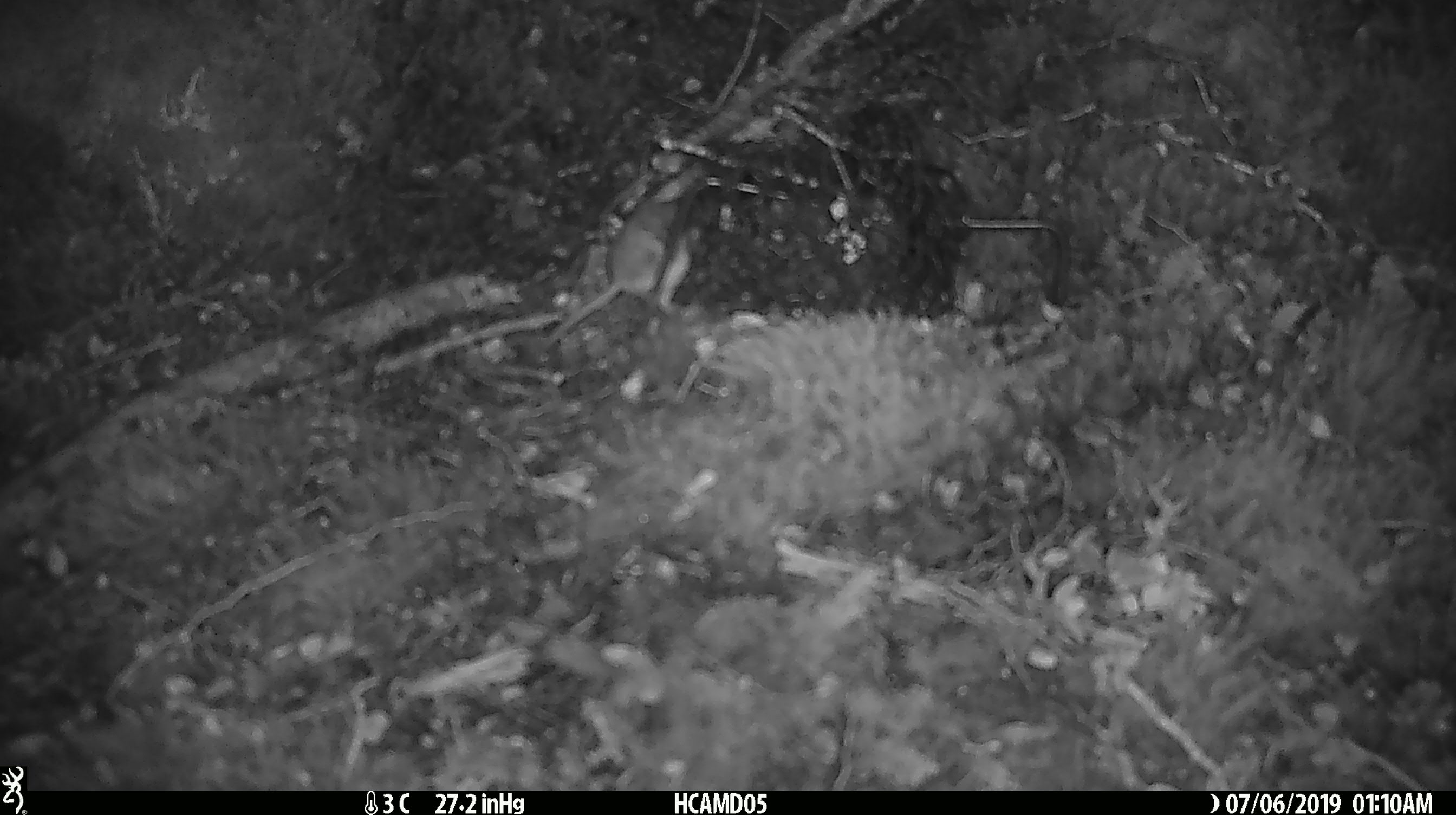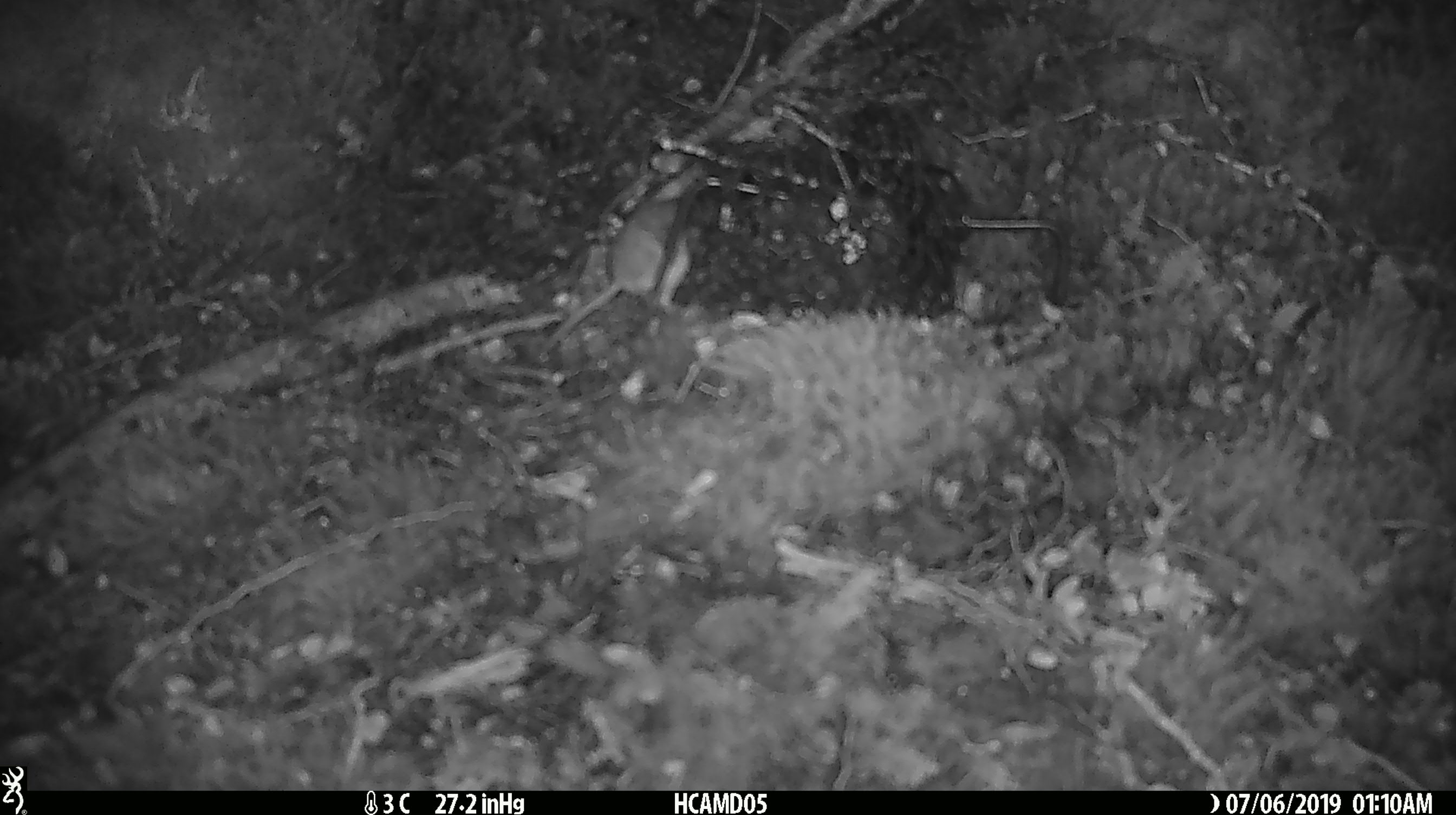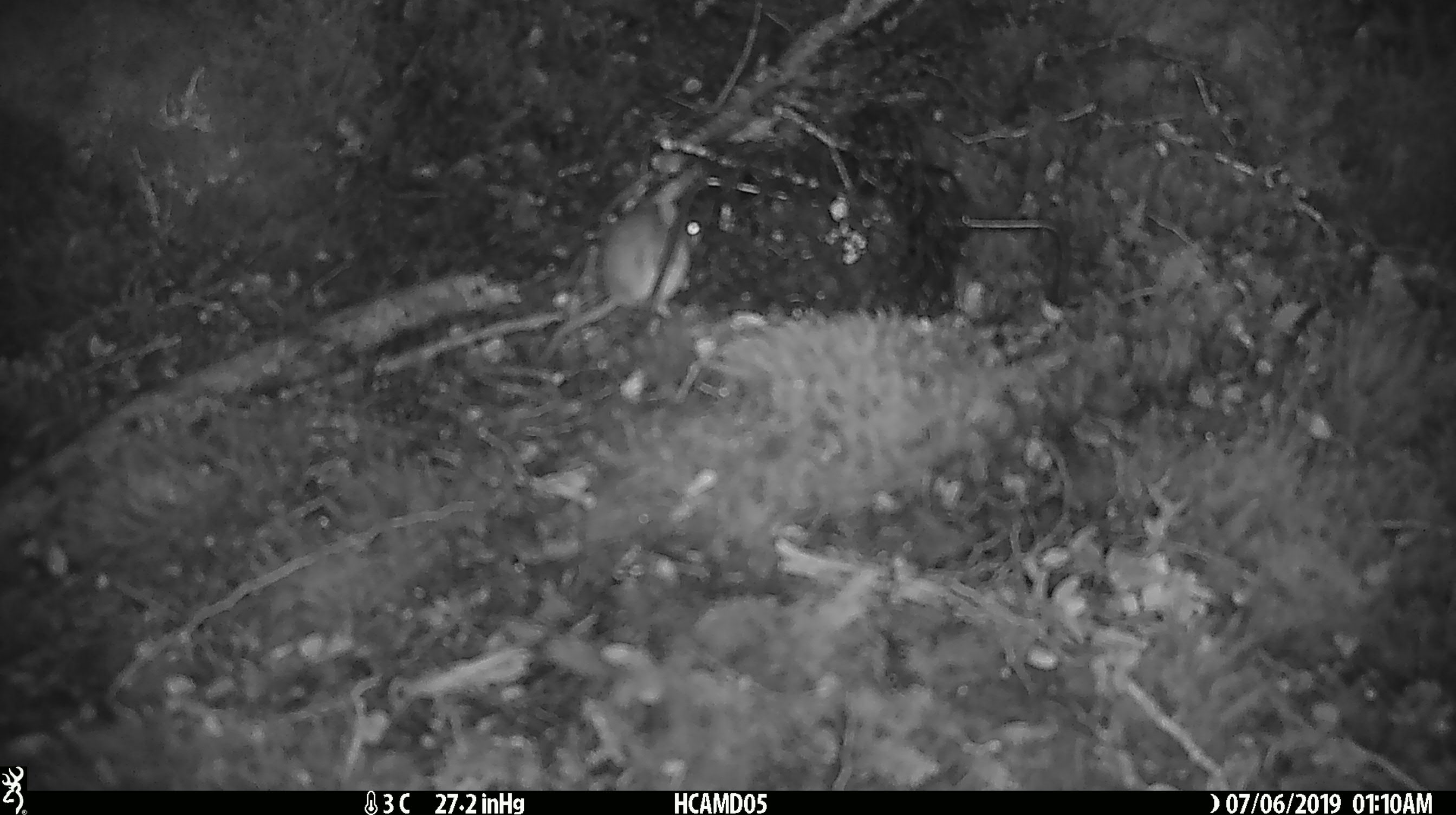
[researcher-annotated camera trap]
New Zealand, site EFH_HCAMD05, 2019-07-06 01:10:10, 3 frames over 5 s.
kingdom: Animalia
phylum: Chordata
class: Mammalia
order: Rodentia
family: Muridae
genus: Mus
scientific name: Mus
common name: mouse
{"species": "mouse (Mus)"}